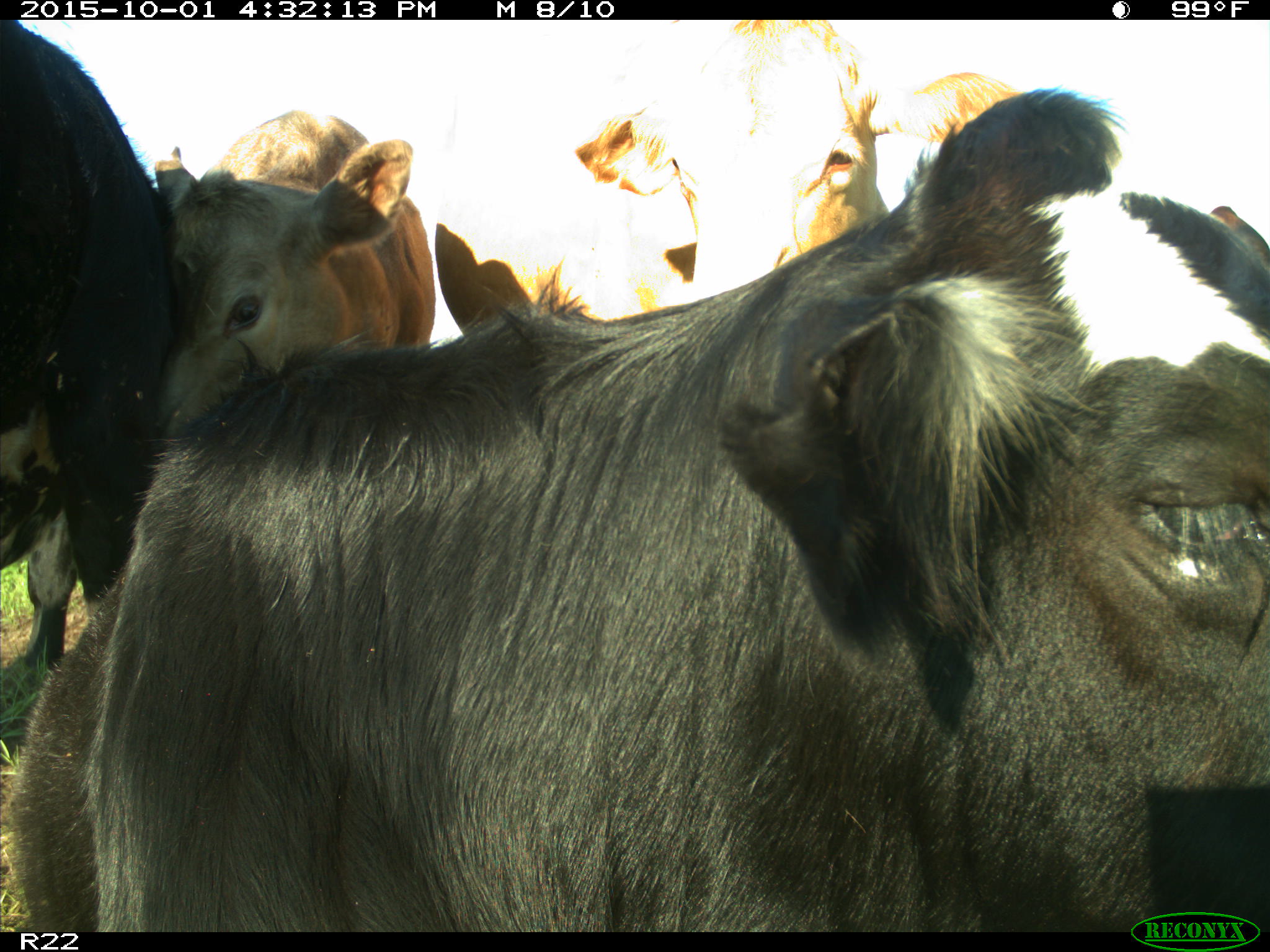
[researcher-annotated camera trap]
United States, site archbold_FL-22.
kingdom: Animalia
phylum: Chordata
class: Mammalia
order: Artiodactyla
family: Bovidae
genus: Bos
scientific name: Bos taurus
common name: domestic cow